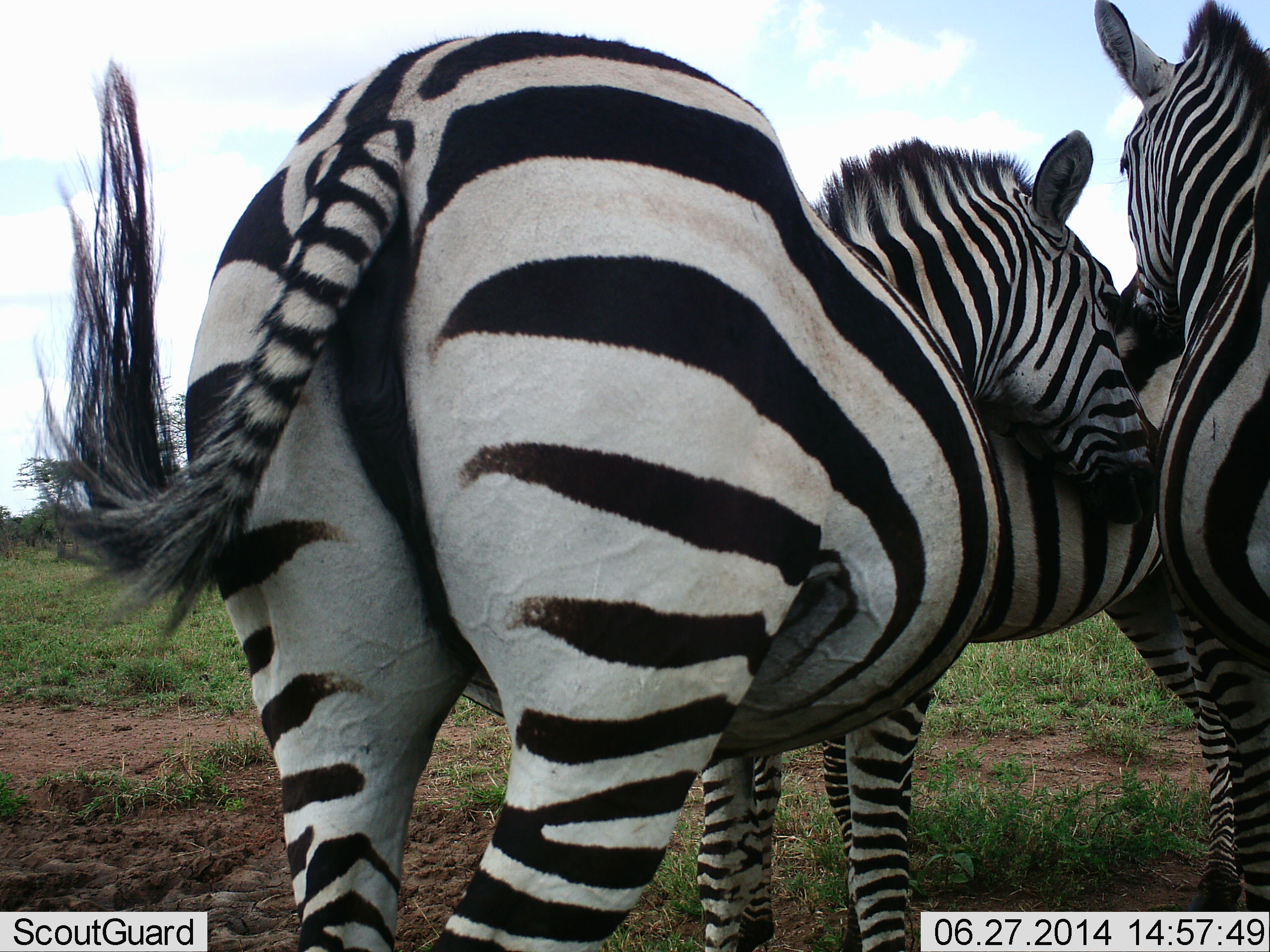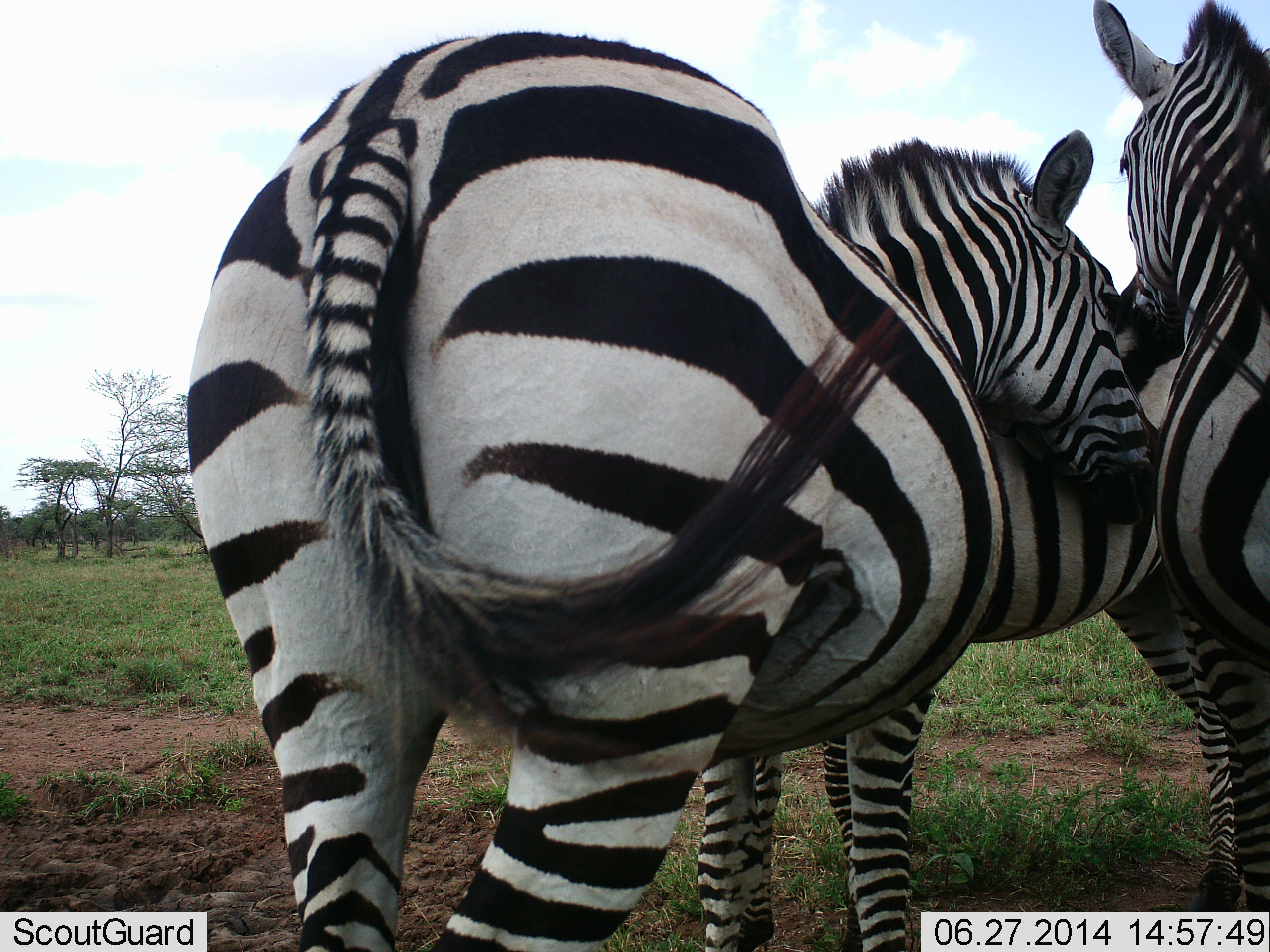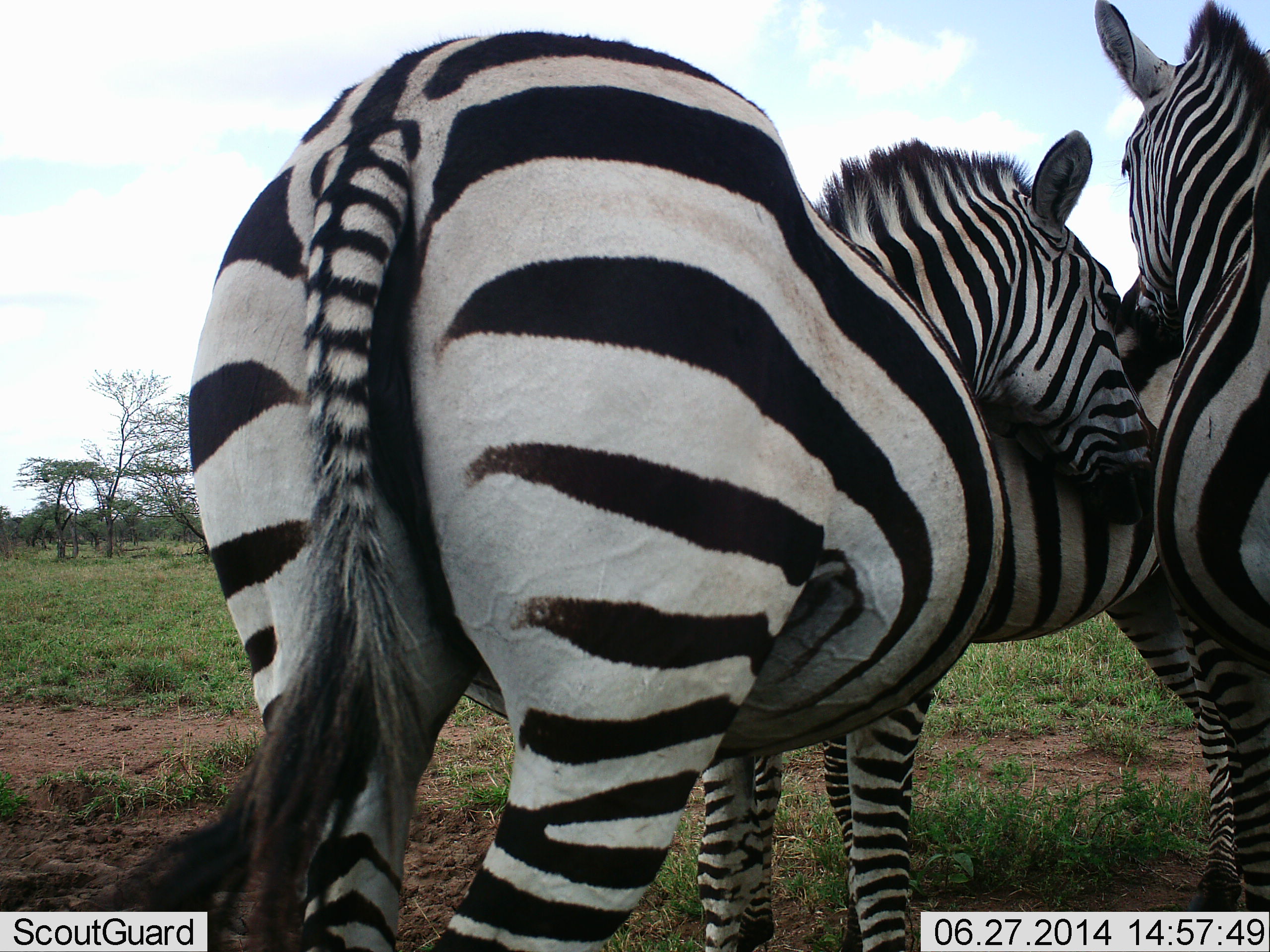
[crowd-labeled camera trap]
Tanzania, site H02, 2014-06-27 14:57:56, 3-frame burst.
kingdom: Animalia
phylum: Chordata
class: Mammalia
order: Perissodactyla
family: Equidae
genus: Equus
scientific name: Equus quagga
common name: plains zebra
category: zebra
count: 3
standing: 60%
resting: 0%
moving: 0%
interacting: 80%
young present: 0%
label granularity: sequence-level